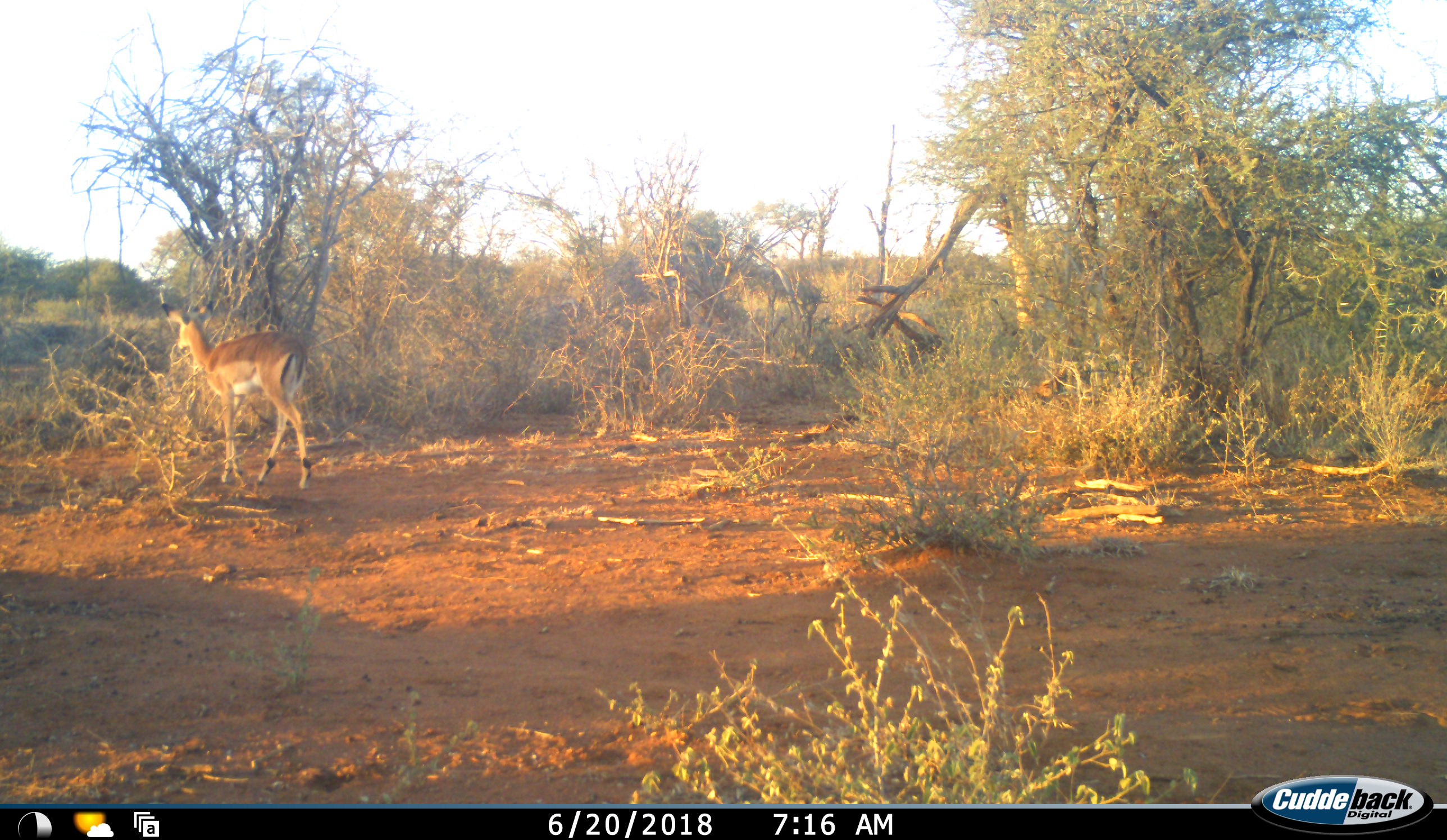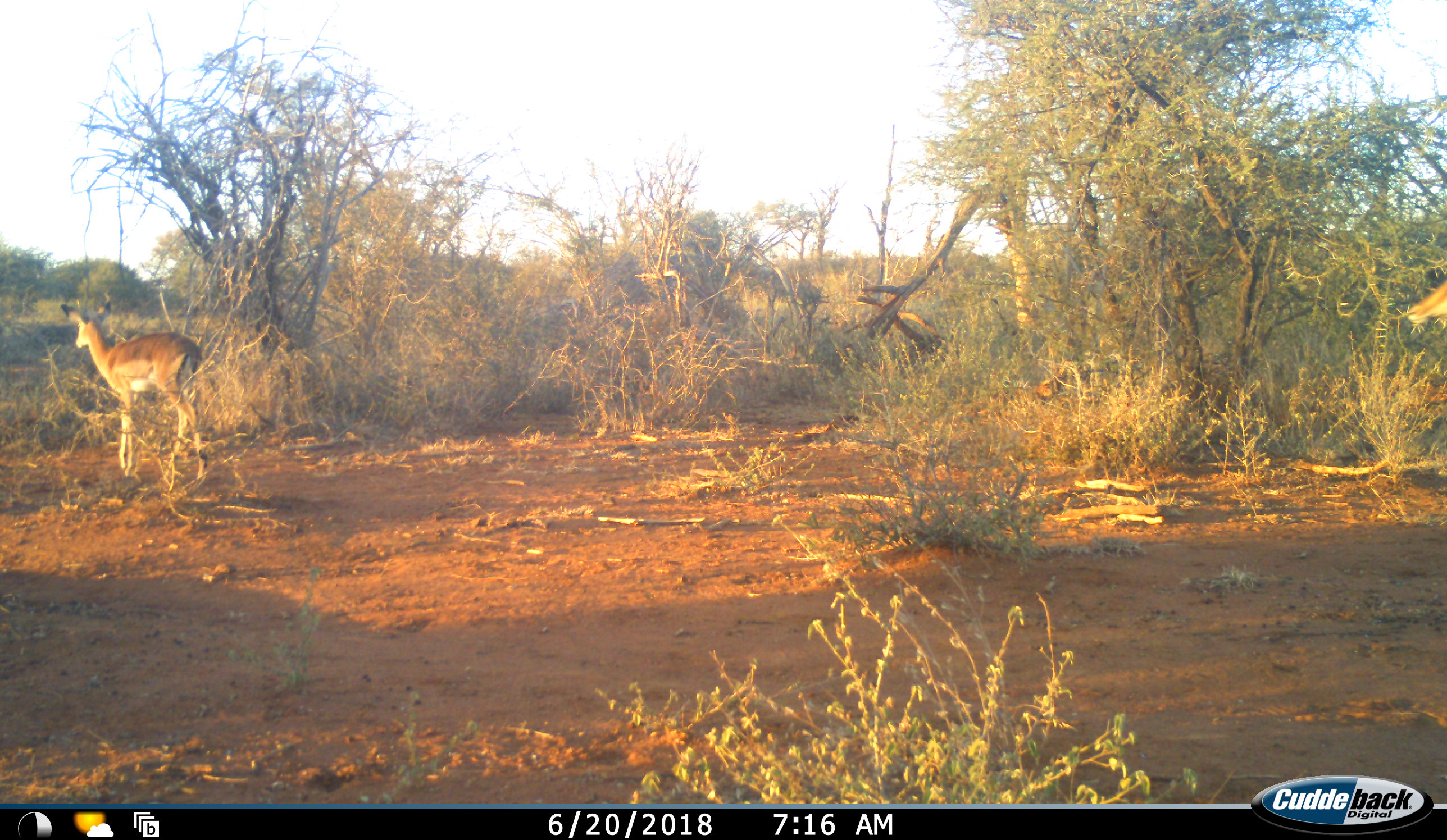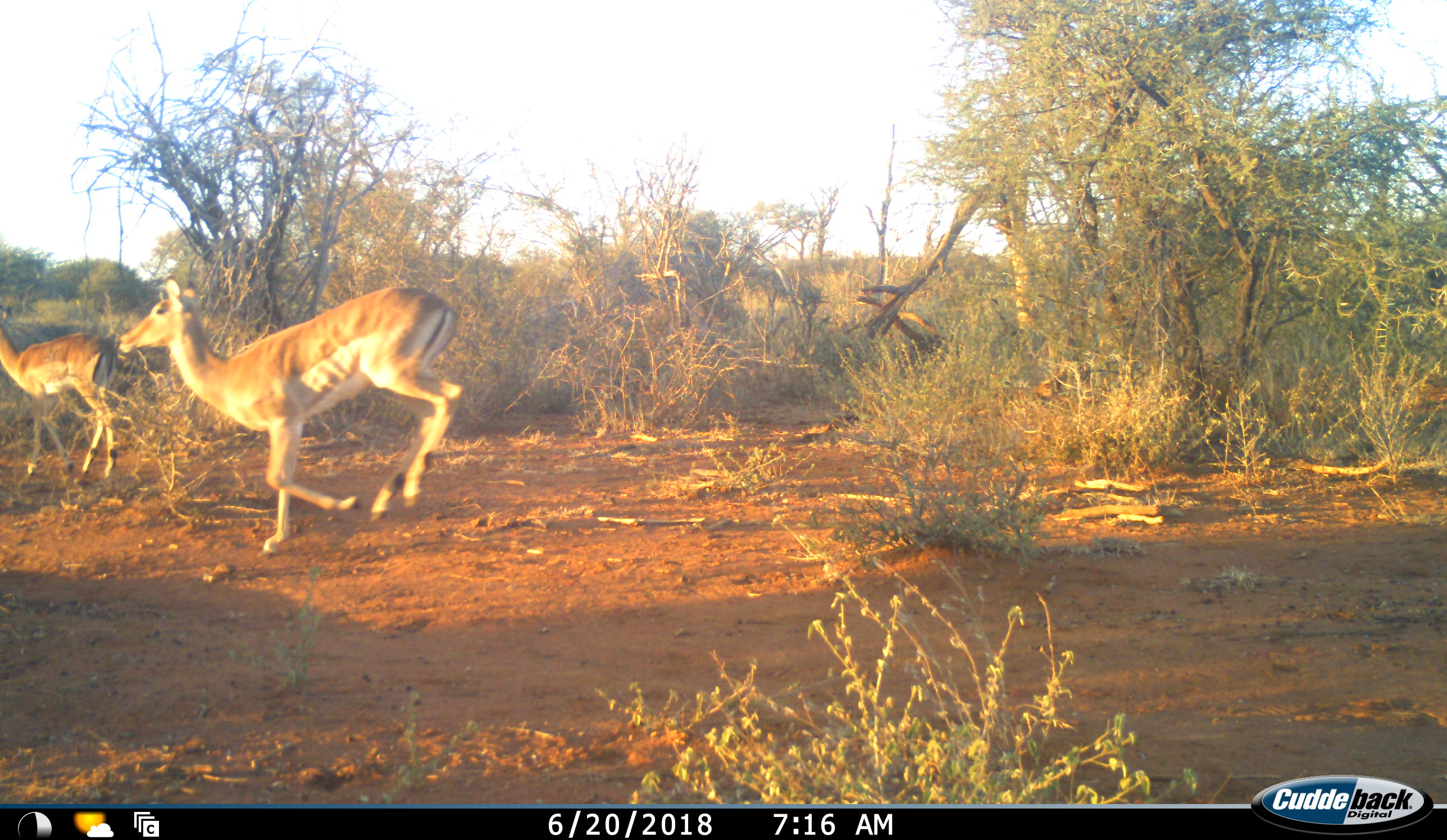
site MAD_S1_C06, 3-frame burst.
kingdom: Animalia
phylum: Chordata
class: Mammalia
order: Artiodactyla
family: Bovidae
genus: Aepyceros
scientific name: Aepyceros melampus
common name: impala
Impala (Aepyceros melampus), count 2. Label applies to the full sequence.